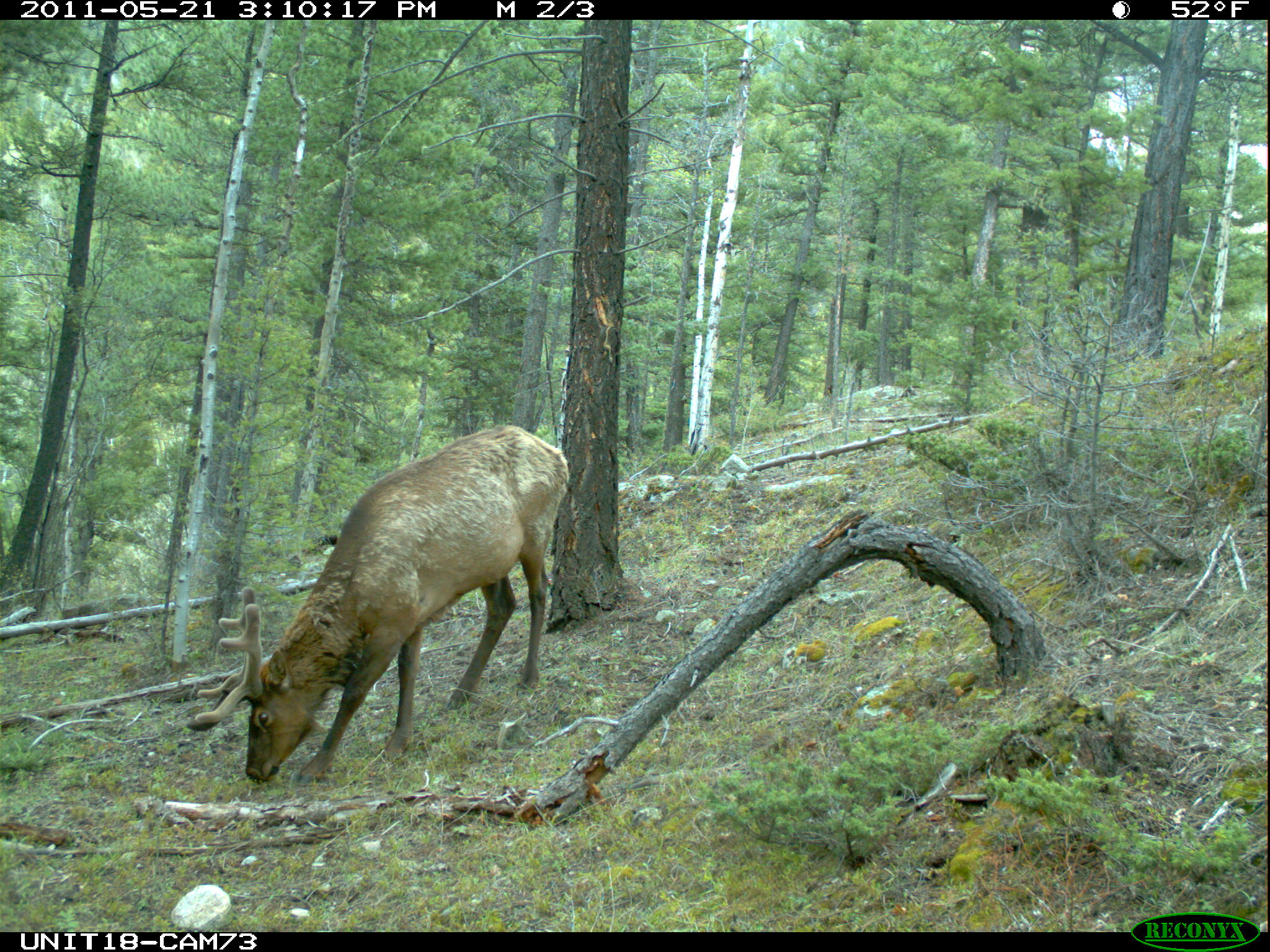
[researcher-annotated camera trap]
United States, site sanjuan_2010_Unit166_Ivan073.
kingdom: Animalia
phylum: Chordata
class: Mammalia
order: Artiodactyla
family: Cervidae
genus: Cervus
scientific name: Cervus elaphus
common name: red deer